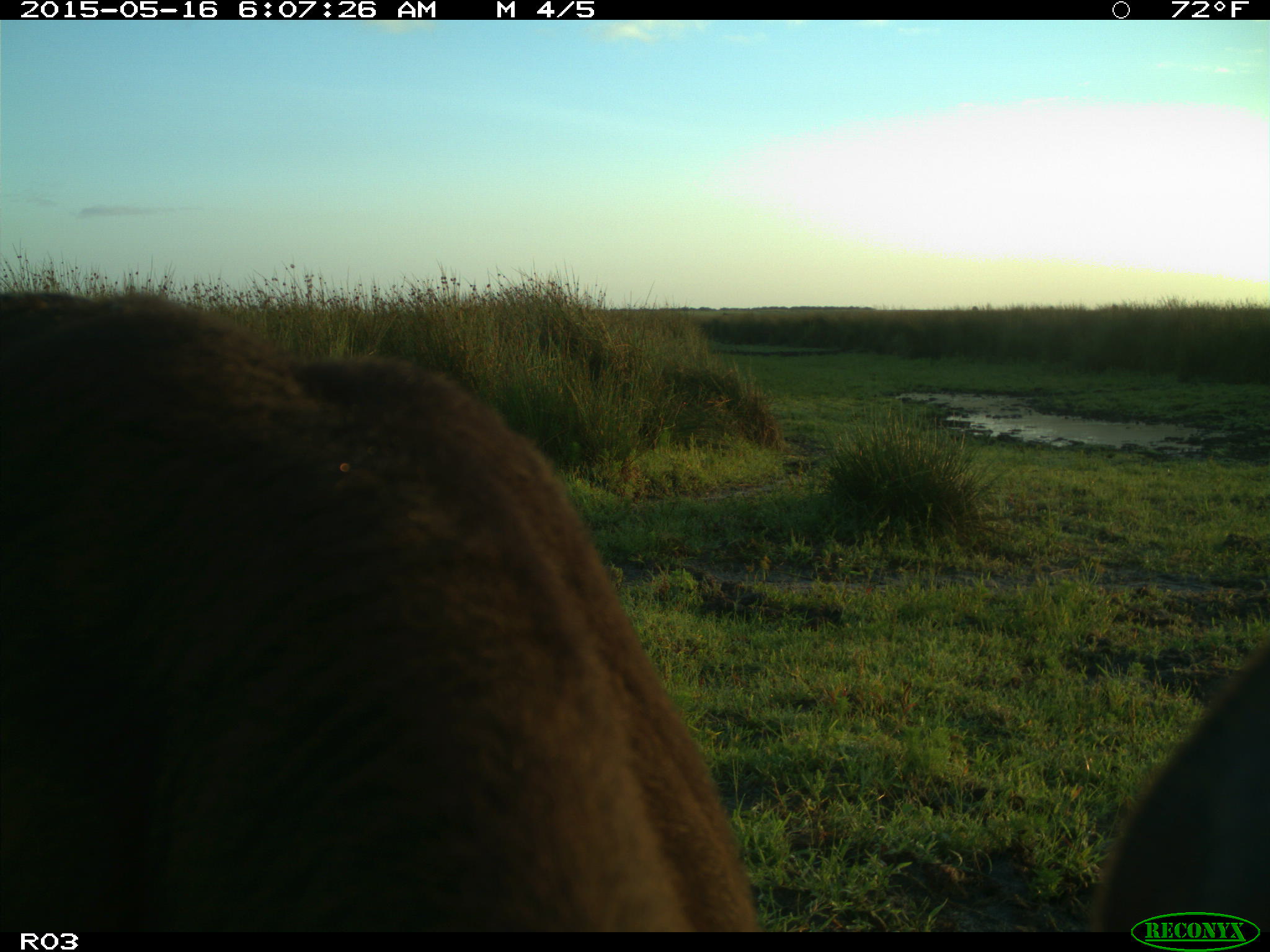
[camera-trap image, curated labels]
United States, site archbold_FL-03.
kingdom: Animalia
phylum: Chordata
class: Mammalia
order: Artiodactyla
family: Bovidae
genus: Bos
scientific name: Bos taurus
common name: domestic cow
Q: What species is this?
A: Bos taurus (domestic cow).